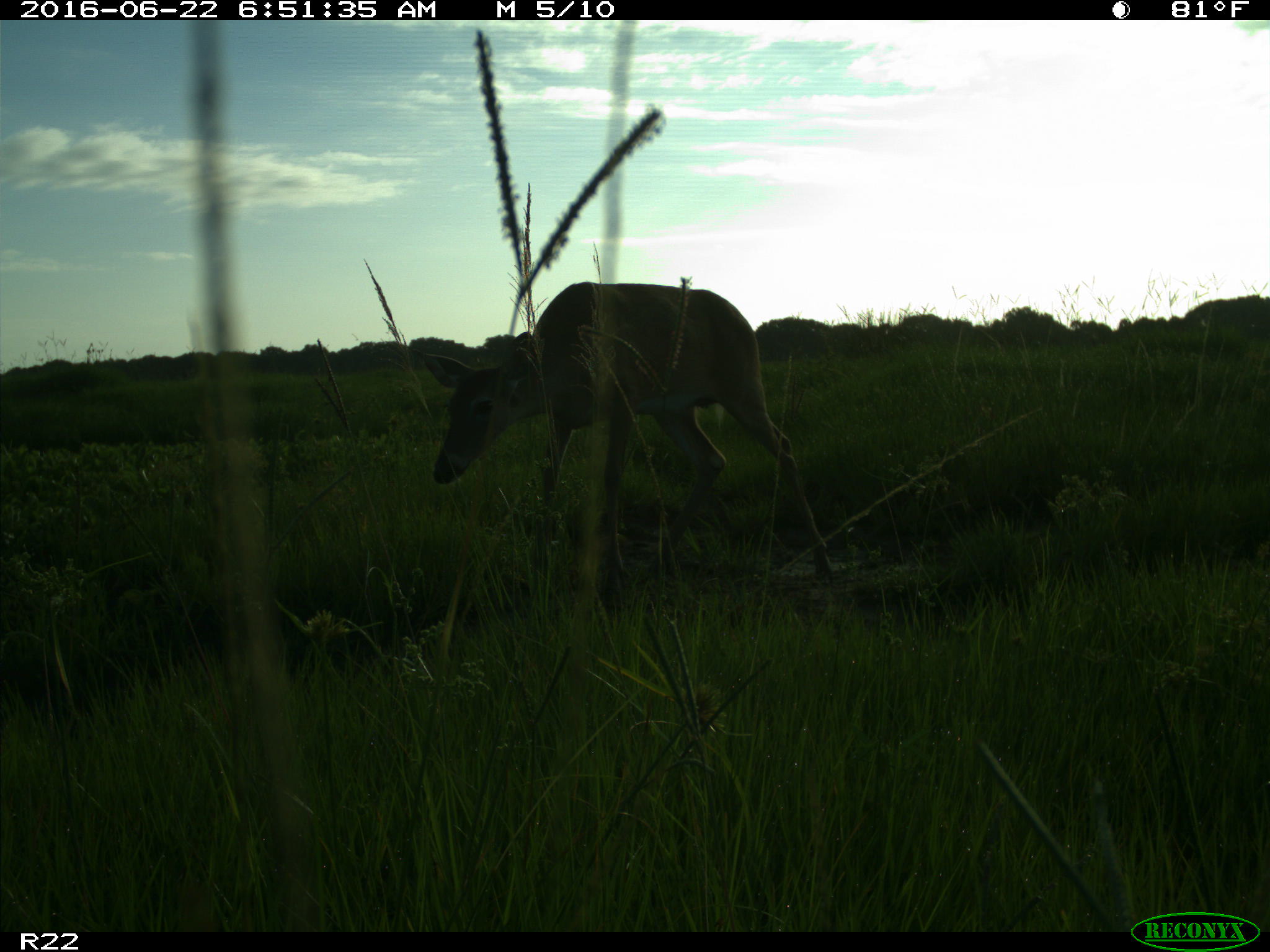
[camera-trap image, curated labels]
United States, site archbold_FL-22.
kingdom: Animalia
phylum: Chordata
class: Mammalia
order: Artiodactyla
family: Cervidae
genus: Odocoileus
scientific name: Odocoileus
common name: deer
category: unidentified deer